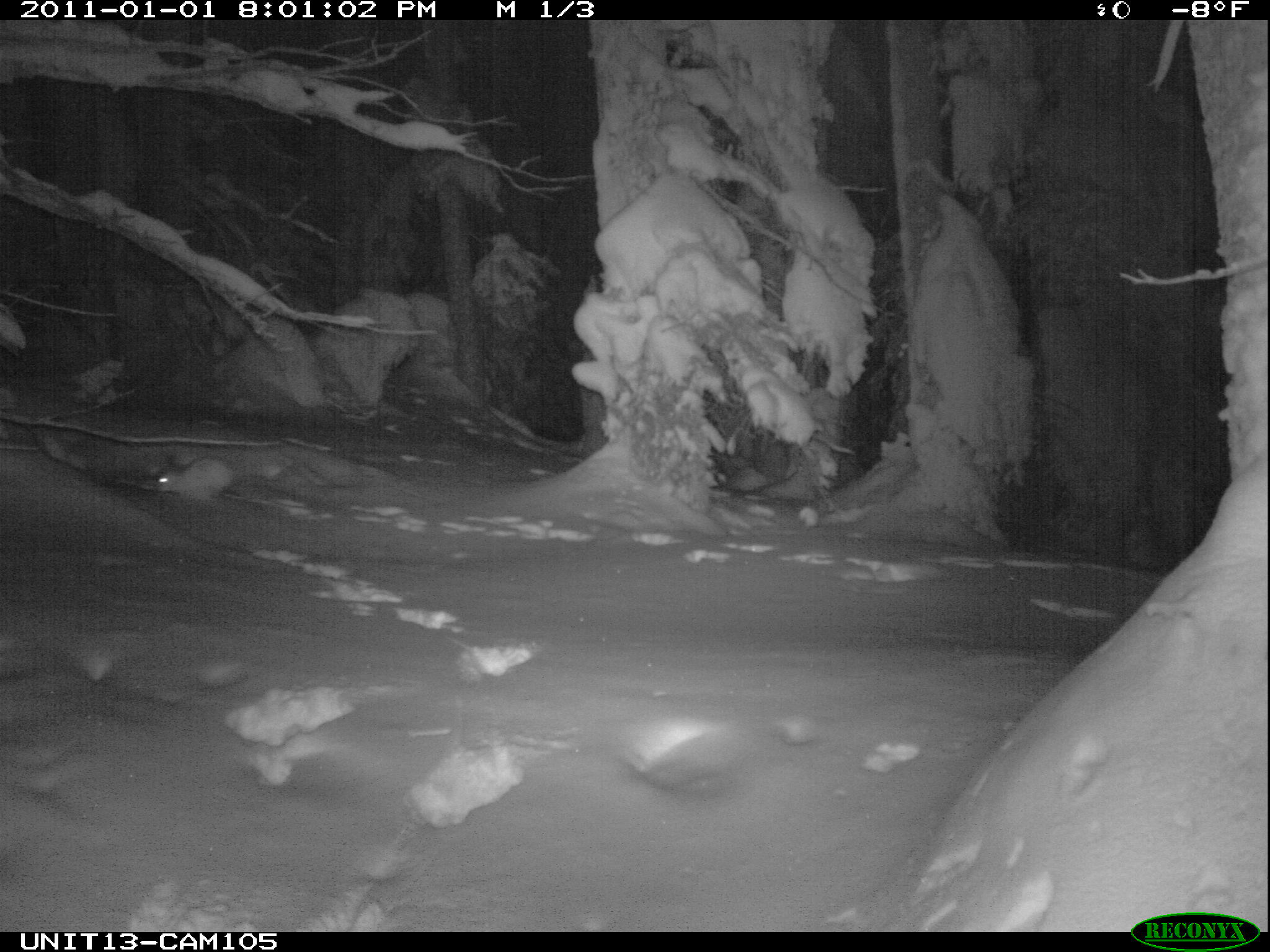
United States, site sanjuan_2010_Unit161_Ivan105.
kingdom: Animalia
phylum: Chordata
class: Mammalia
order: Lagomorpha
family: Leporidae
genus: Lepus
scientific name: Lepus americanus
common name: snowshoe hare